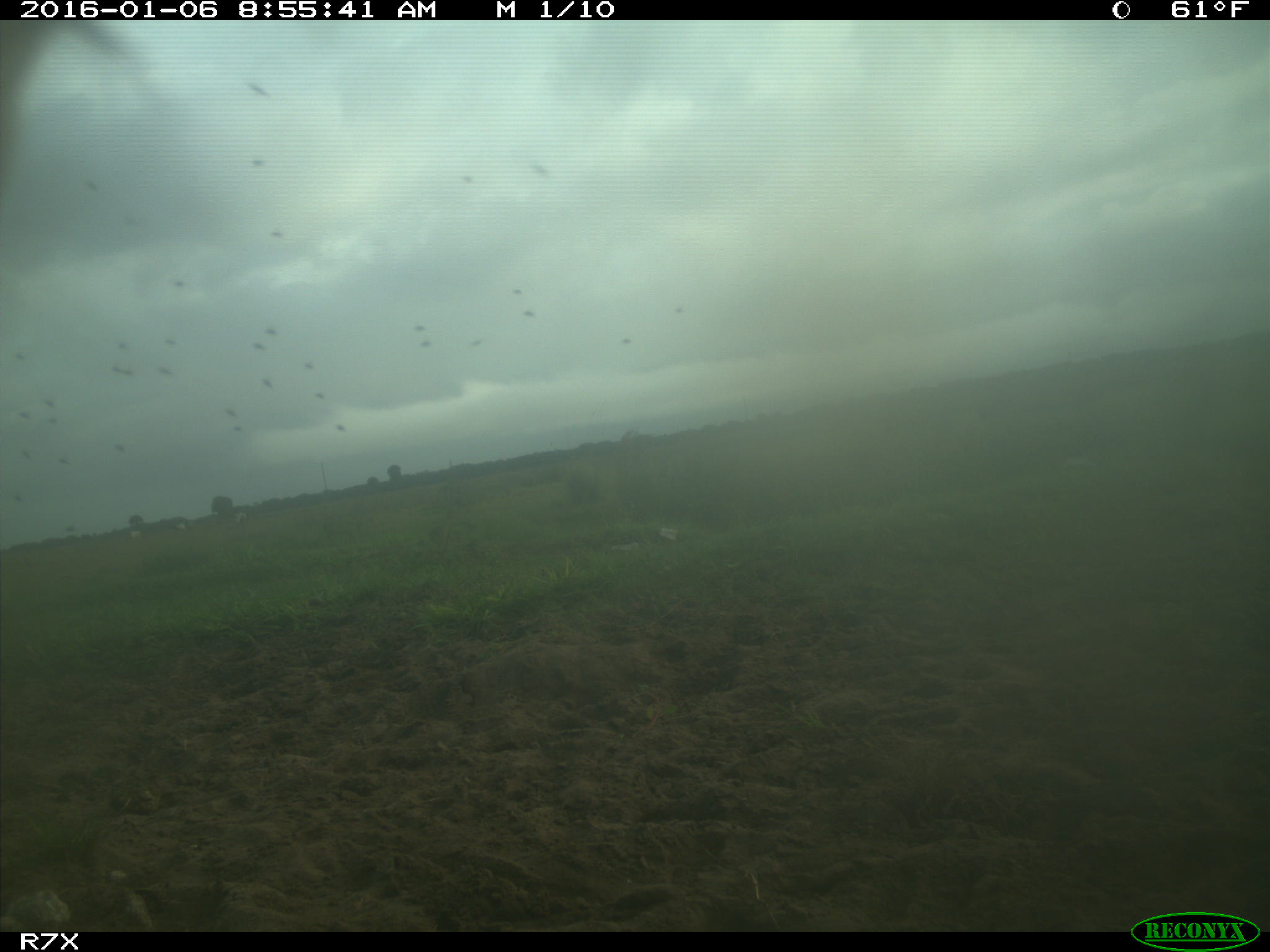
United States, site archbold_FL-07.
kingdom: Animalia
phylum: Chordata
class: Mammalia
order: Artiodactyla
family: Bovidae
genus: Bos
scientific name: Bos taurus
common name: domestic cow